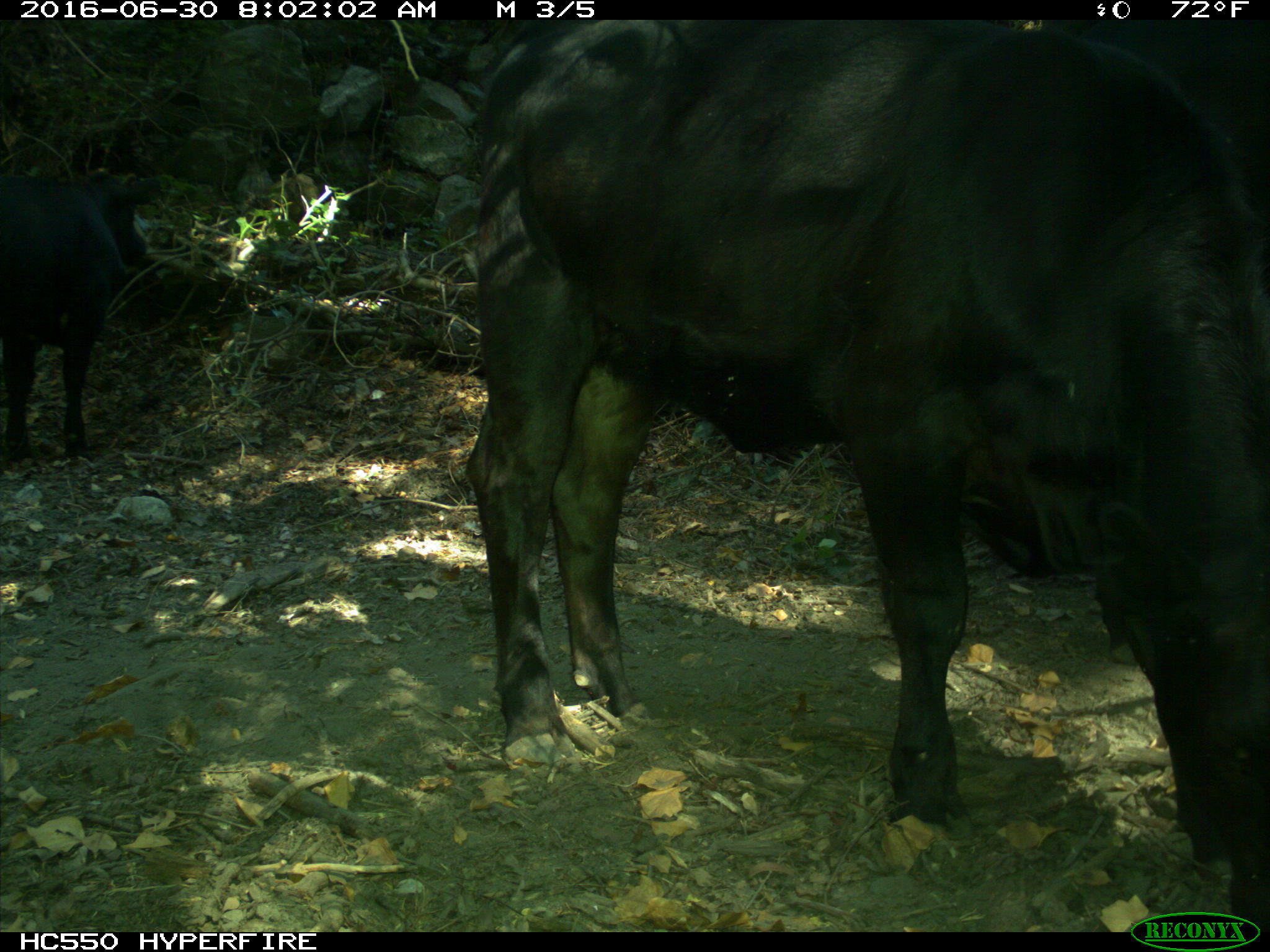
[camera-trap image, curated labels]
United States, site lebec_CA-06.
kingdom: Animalia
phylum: Chordata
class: Mammalia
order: Artiodactyla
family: Bovidae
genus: Bos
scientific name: Bos taurus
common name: domestic cow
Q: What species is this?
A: Bos taurus (domestic cow).